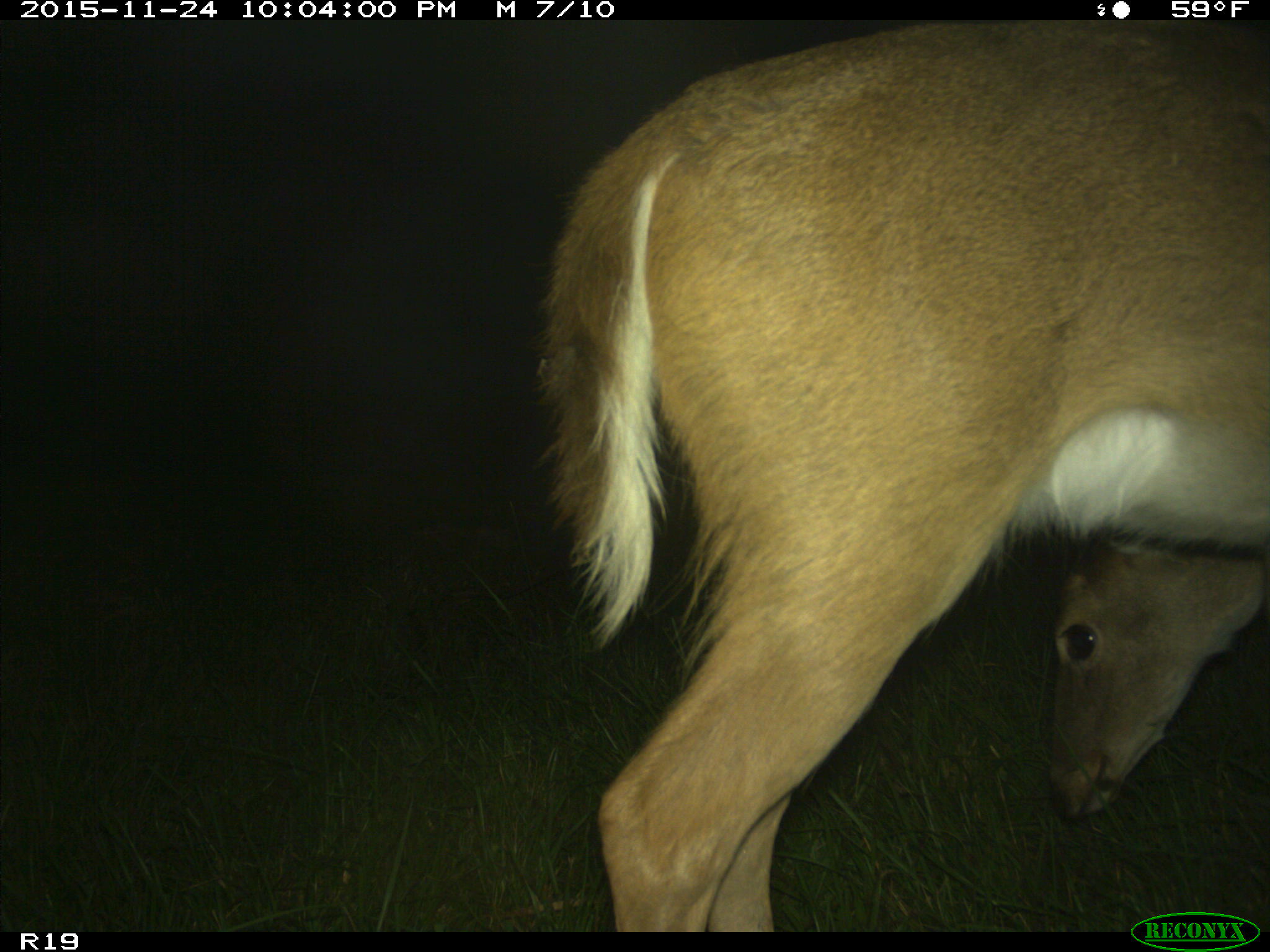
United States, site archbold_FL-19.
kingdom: Animalia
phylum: Chordata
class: Mammalia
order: Artiodactyla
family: Cervidae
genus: Odocoileus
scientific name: Odocoileus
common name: deer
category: unidentified deer